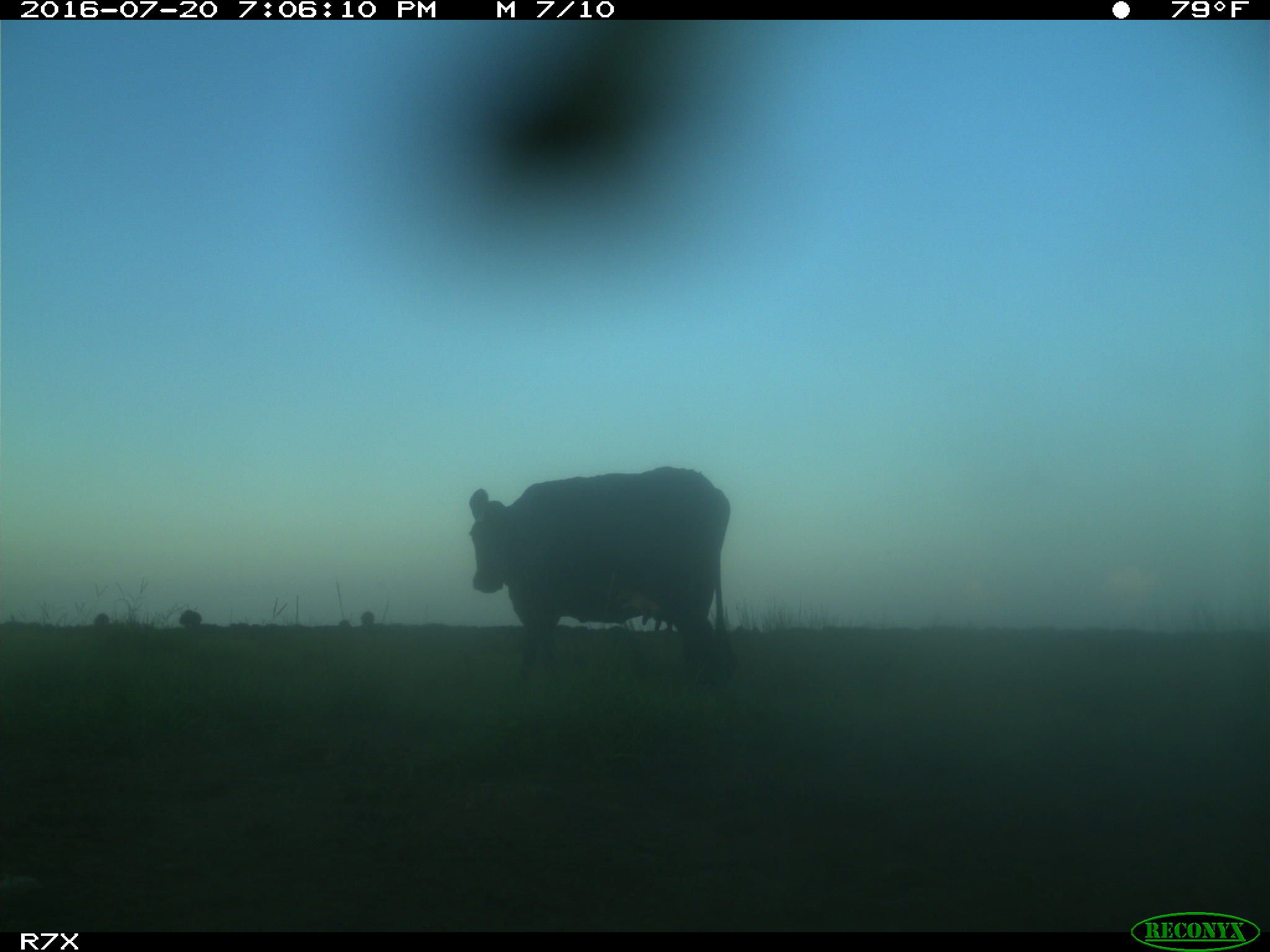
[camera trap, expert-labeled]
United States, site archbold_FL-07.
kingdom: Animalia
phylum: Chordata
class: Mammalia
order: Artiodactyla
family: Bovidae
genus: Bos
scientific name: Bos taurus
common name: domestic cow